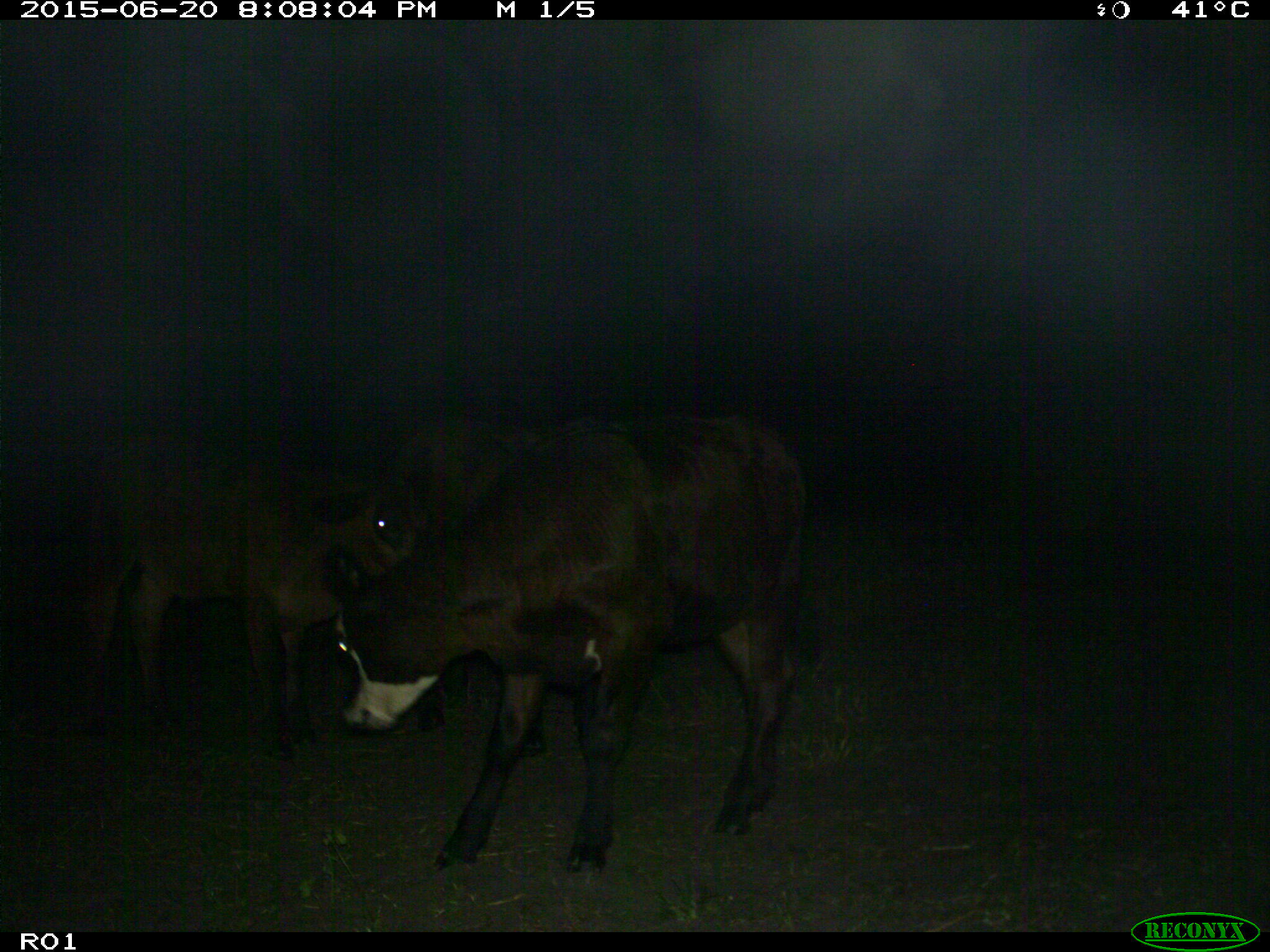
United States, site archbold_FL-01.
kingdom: Animalia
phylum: Chordata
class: Mammalia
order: Artiodactyla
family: Bovidae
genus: Bos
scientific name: Bos taurus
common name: domestic cow